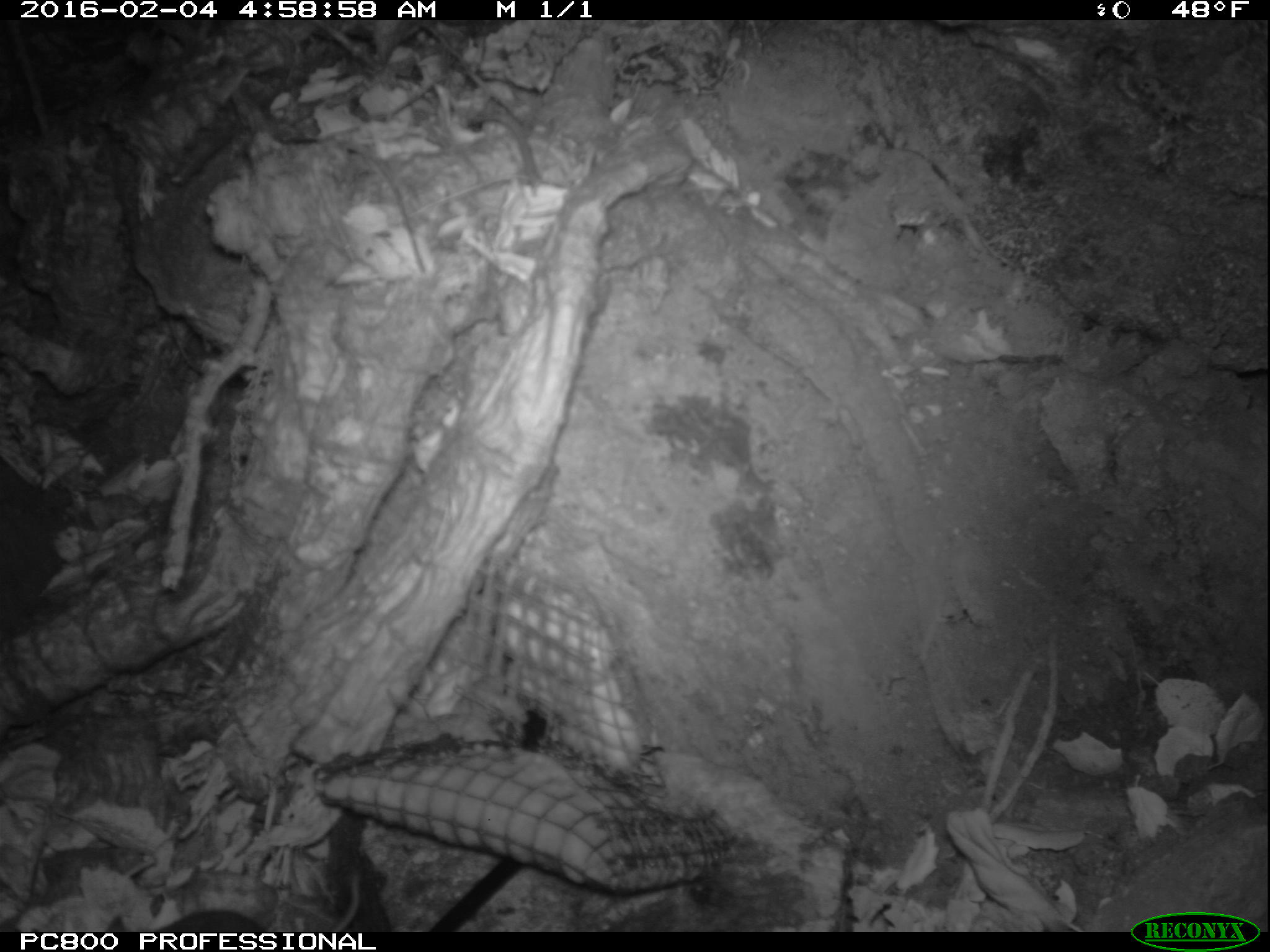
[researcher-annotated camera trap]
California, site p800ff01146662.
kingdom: Animalia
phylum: Chordata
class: Mammalia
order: Rodentia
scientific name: Rodentia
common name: rodent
Rodent (Rodentia).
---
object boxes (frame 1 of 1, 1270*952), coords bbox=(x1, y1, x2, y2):
rodent: bbox=(105, 872, 362, 932)